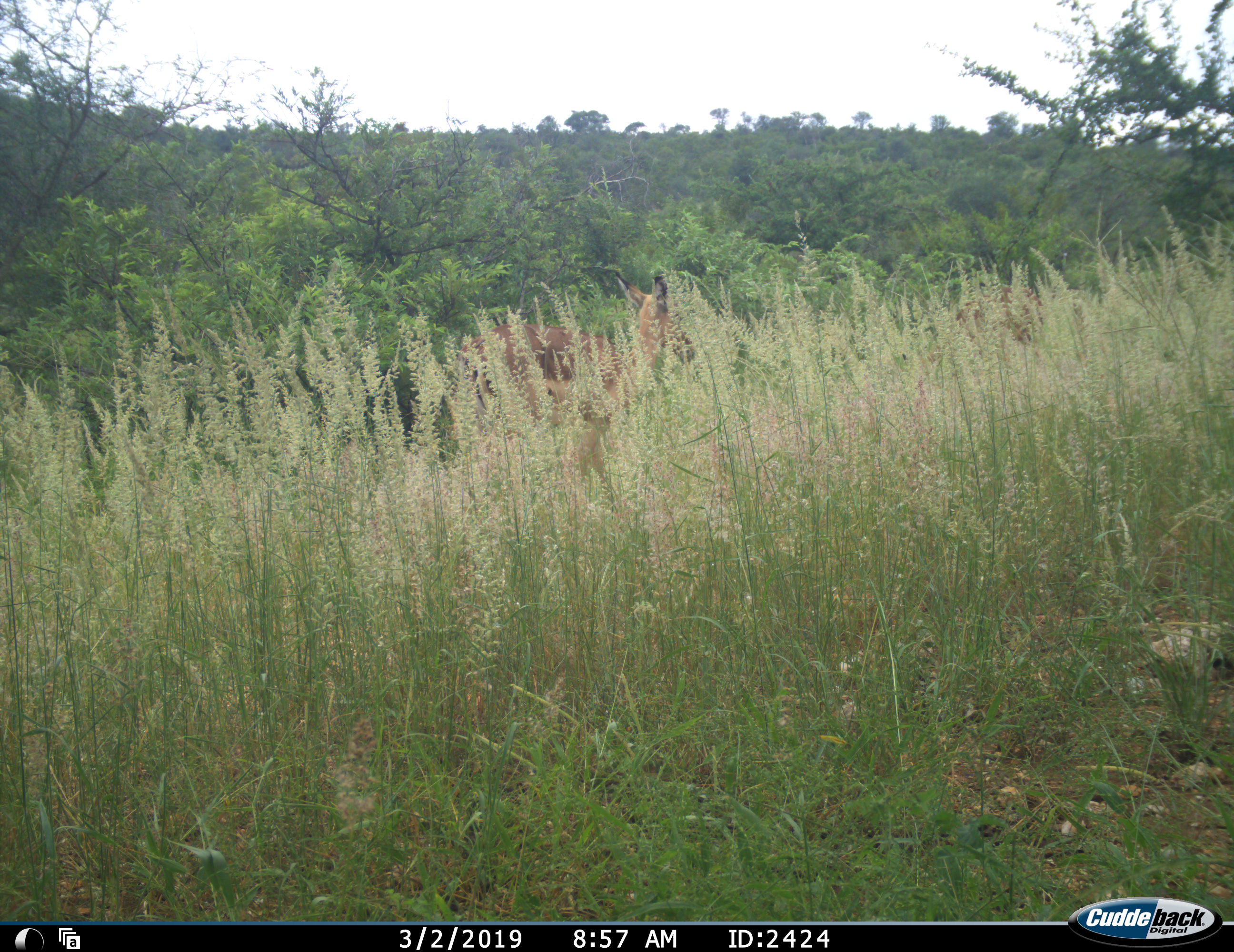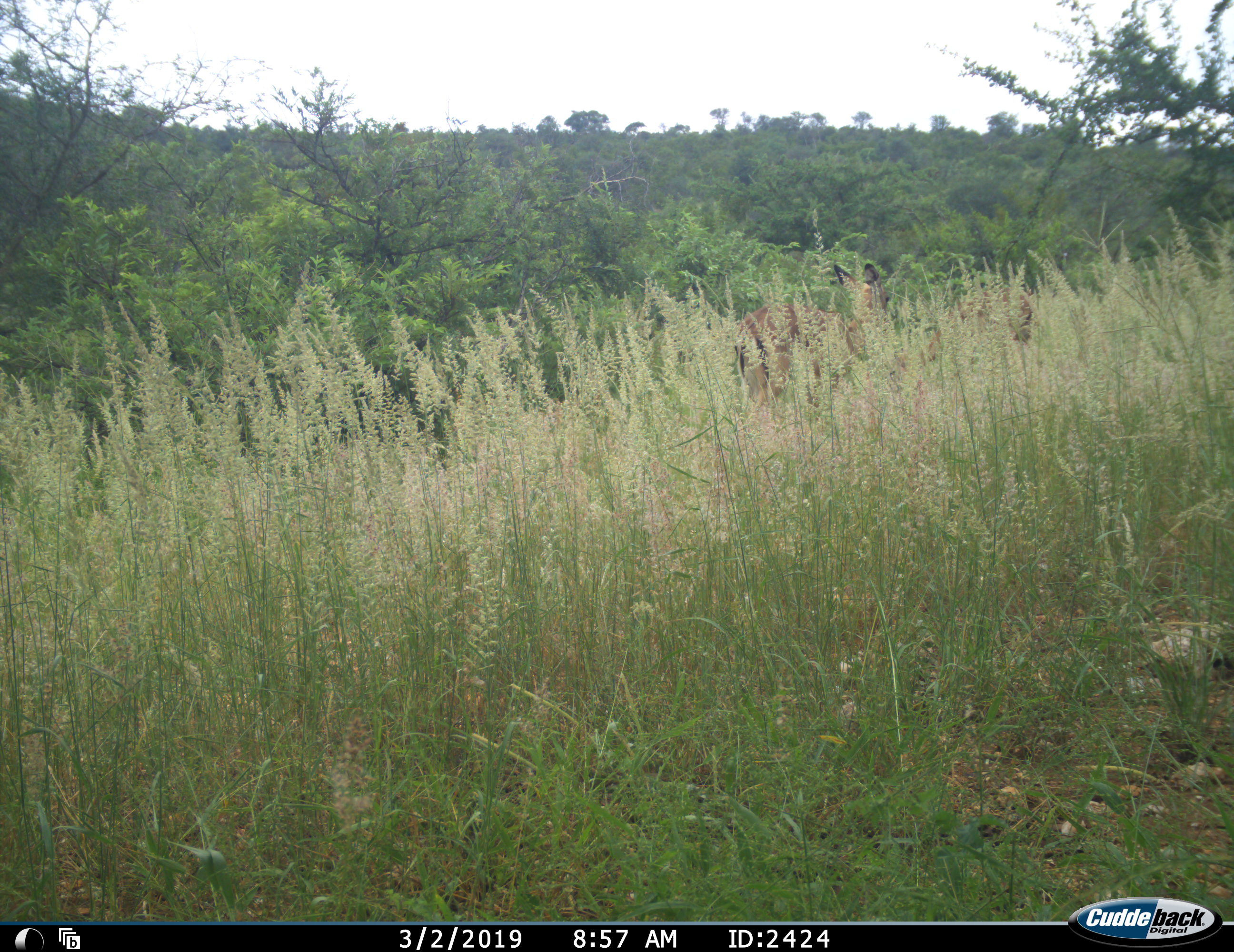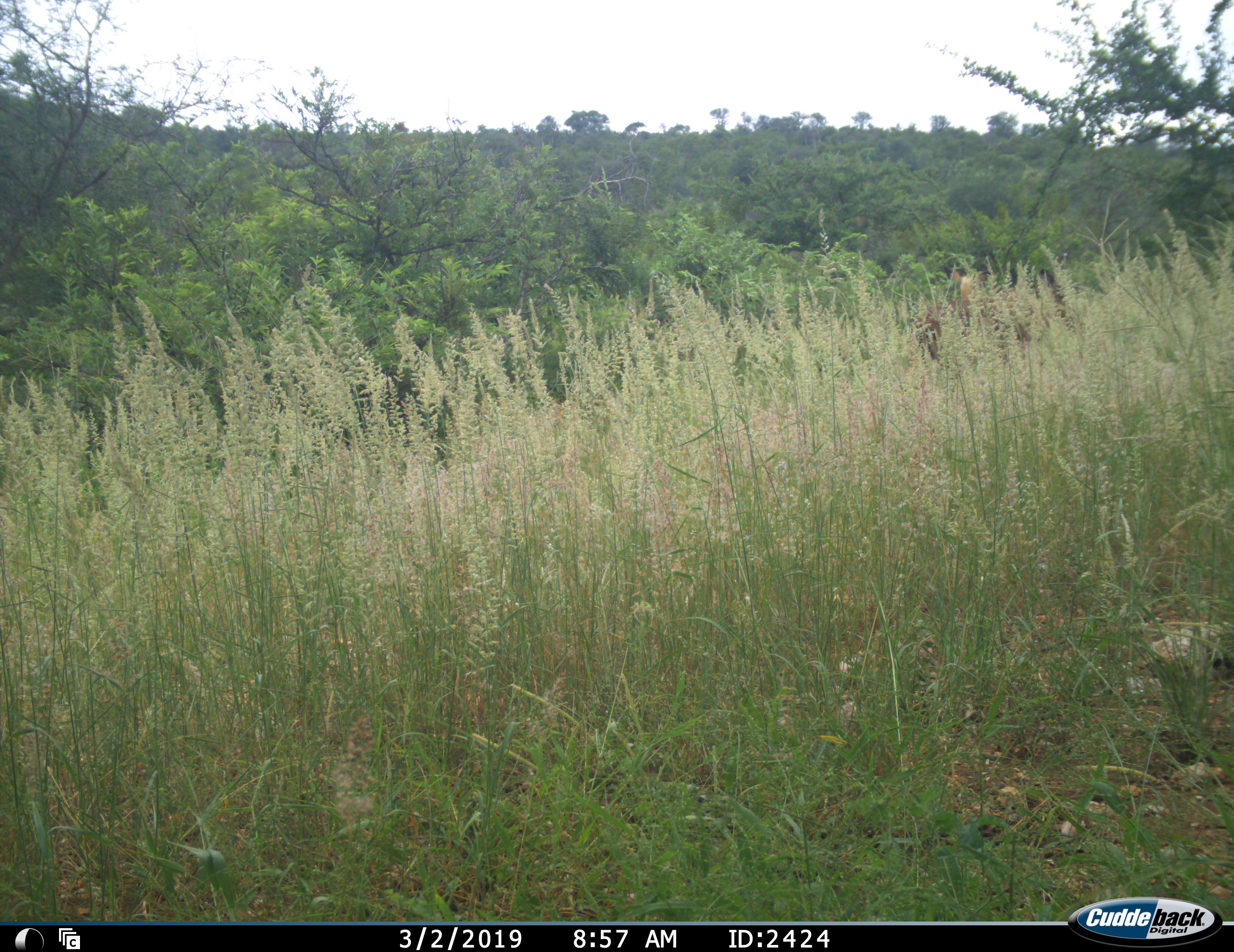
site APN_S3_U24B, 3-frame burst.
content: unidentified animal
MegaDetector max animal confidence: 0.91